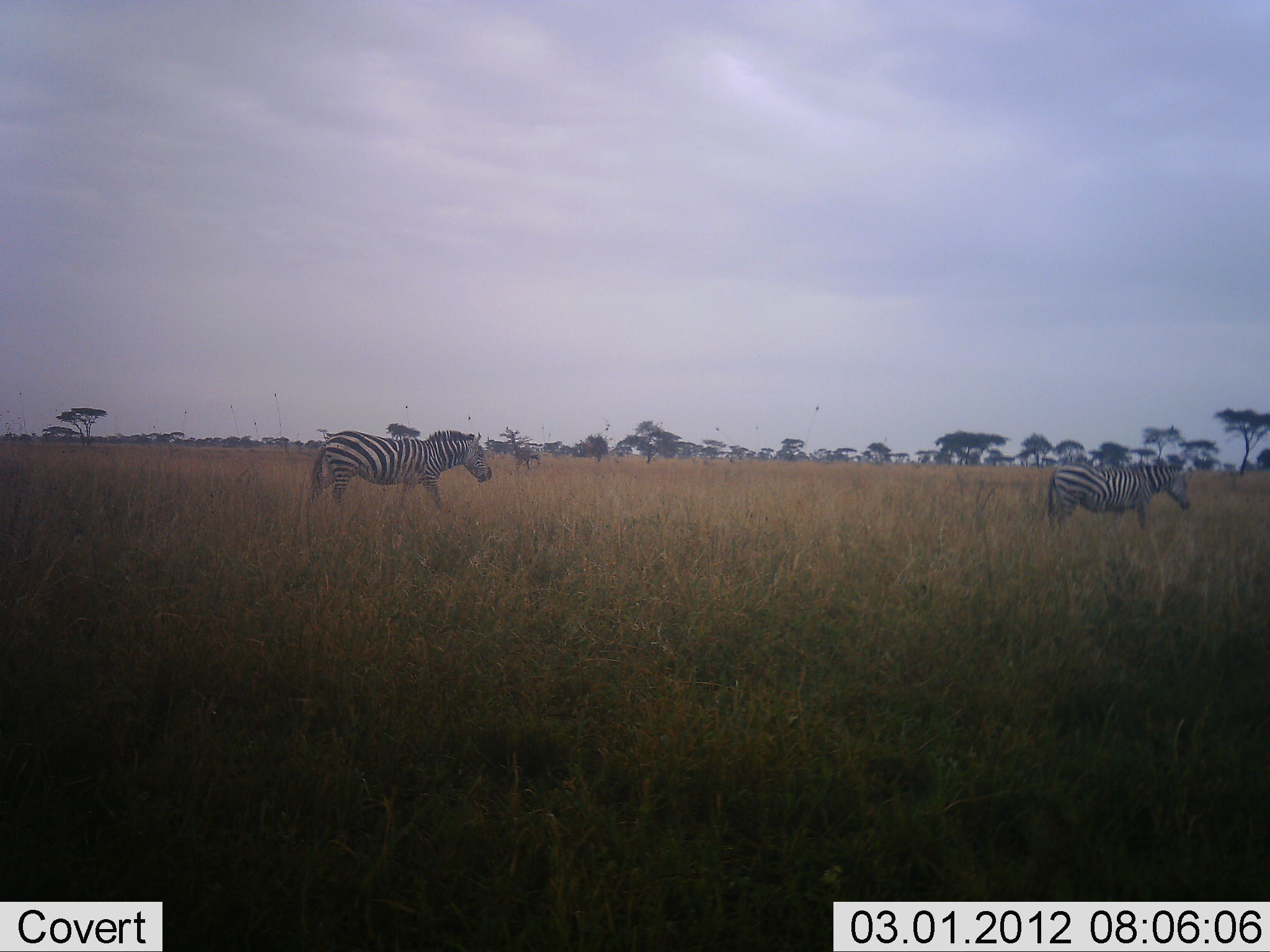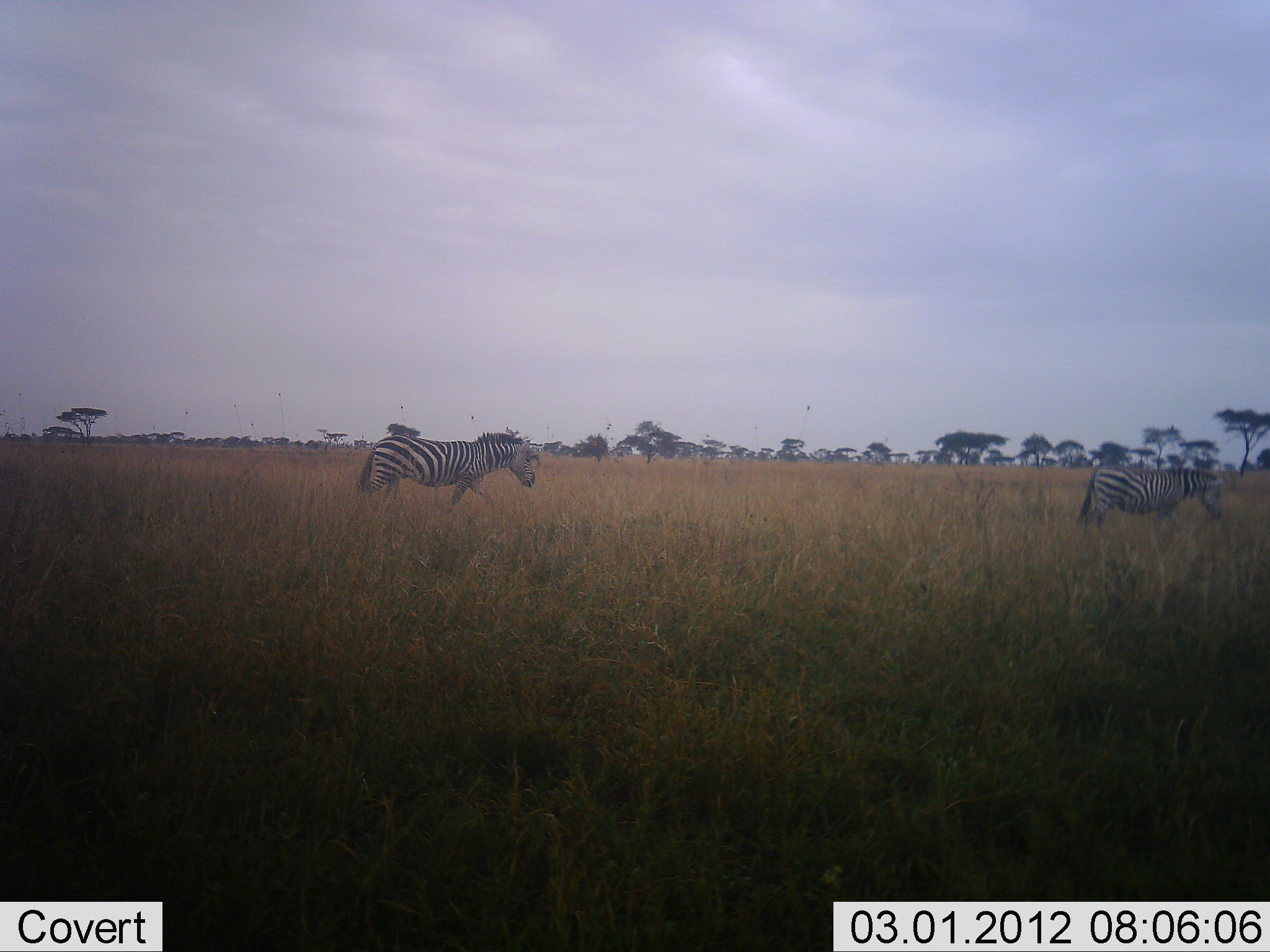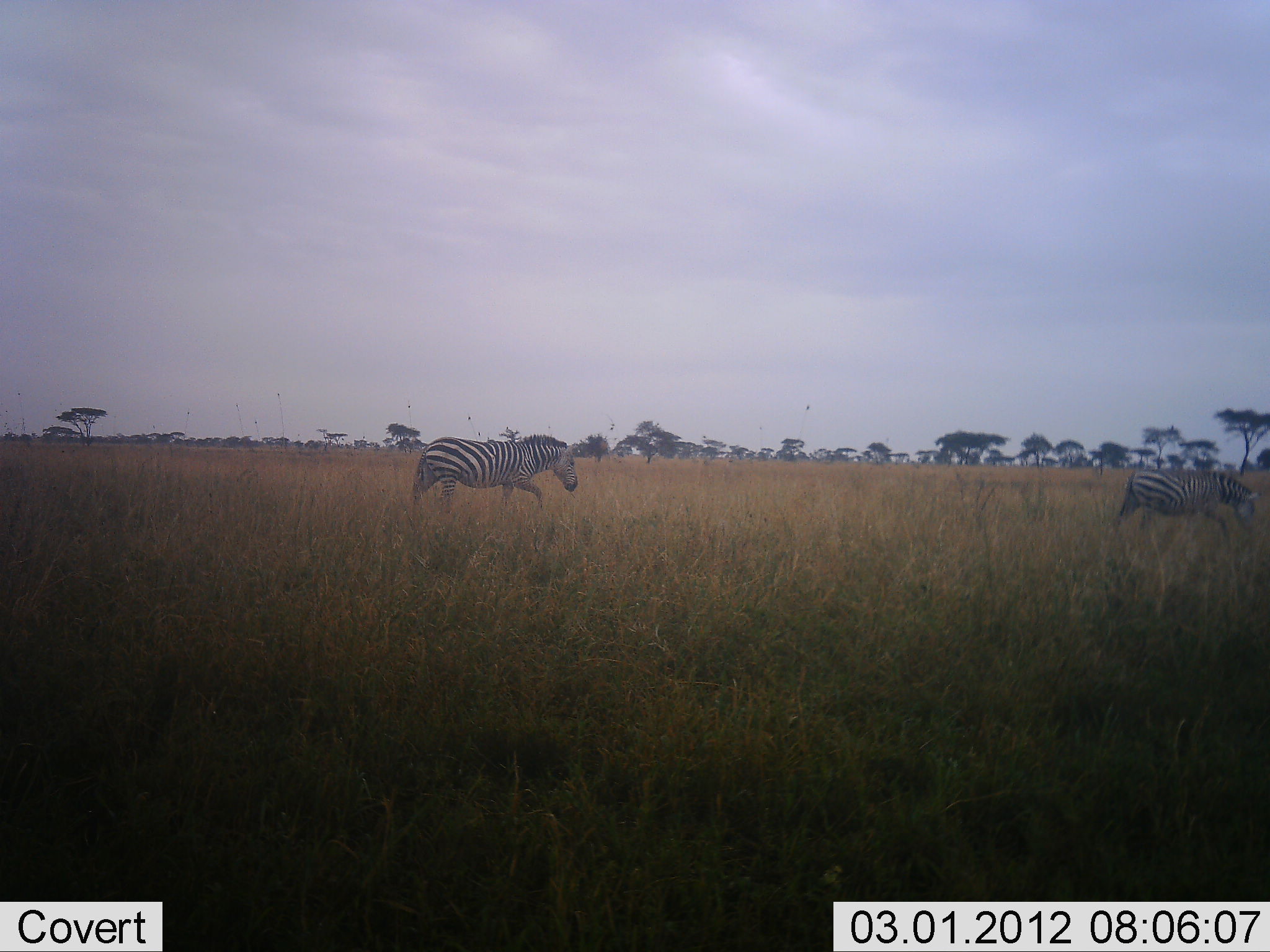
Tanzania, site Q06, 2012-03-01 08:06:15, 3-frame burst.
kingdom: Animalia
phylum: Chordata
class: Mammalia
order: Perissodactyla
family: Equidae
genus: Equus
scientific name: Equus quagga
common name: plains zebra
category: zebra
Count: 2.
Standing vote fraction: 0%.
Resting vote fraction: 0%.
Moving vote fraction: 97%.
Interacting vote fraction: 3%.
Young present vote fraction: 0%.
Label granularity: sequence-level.